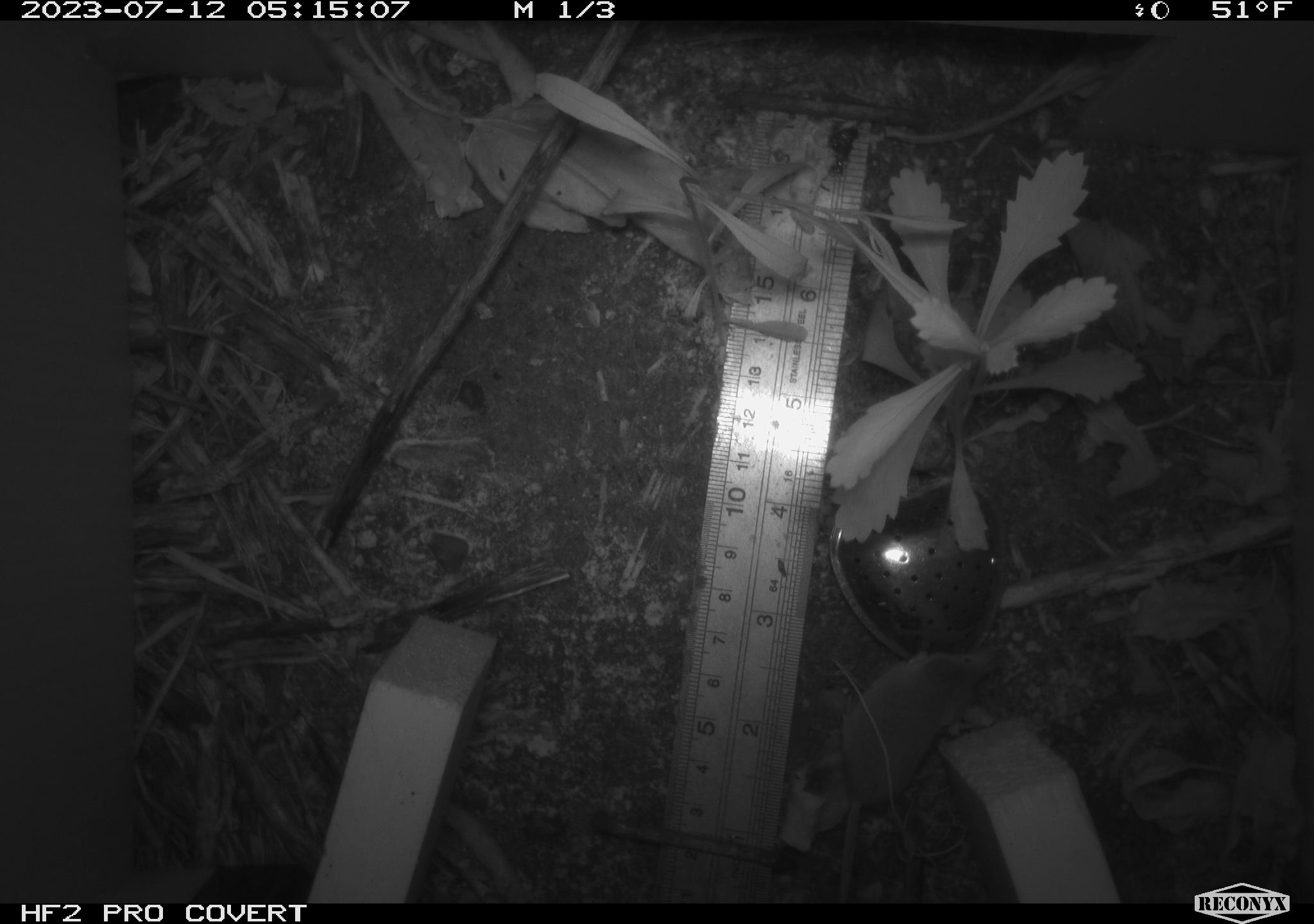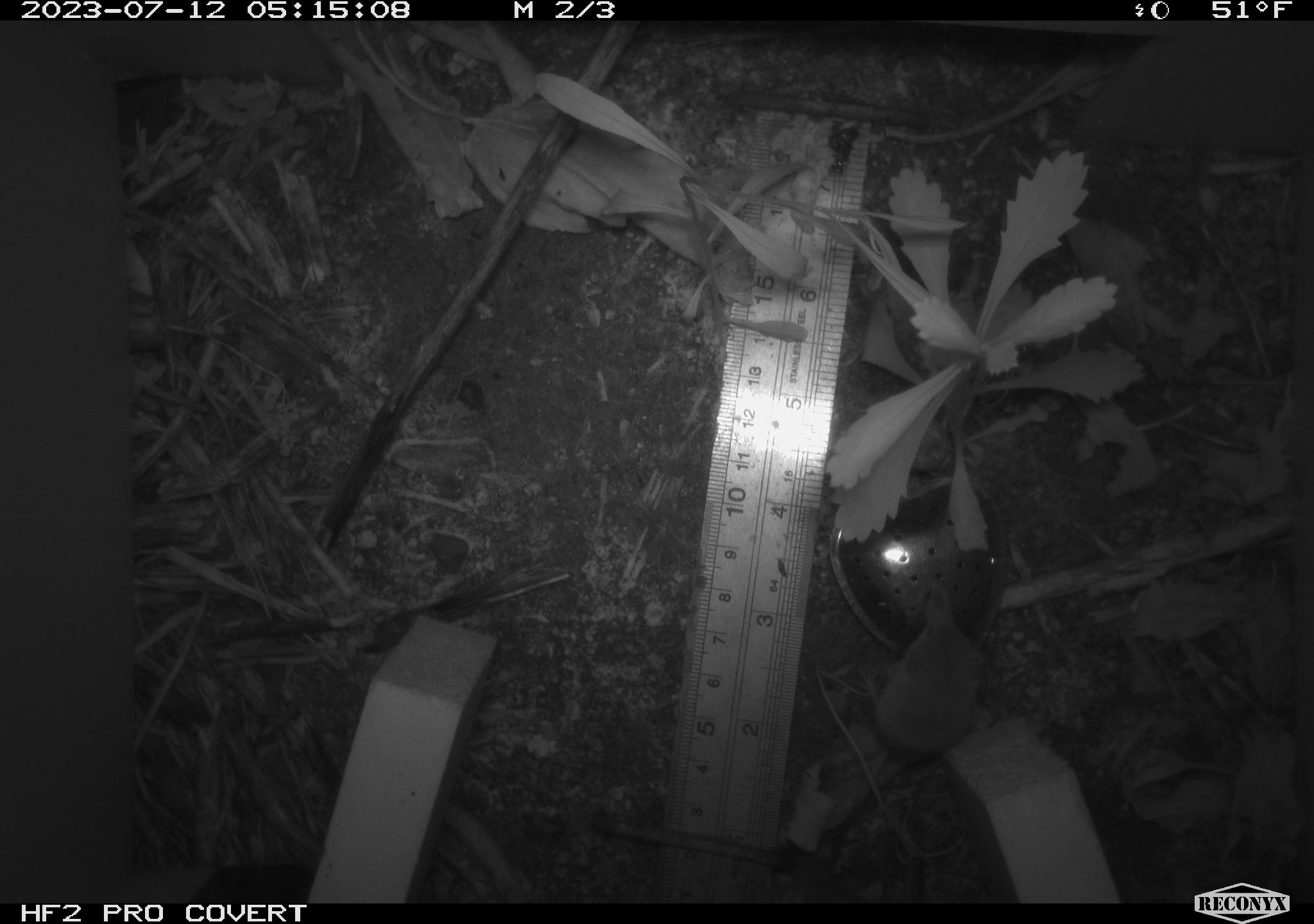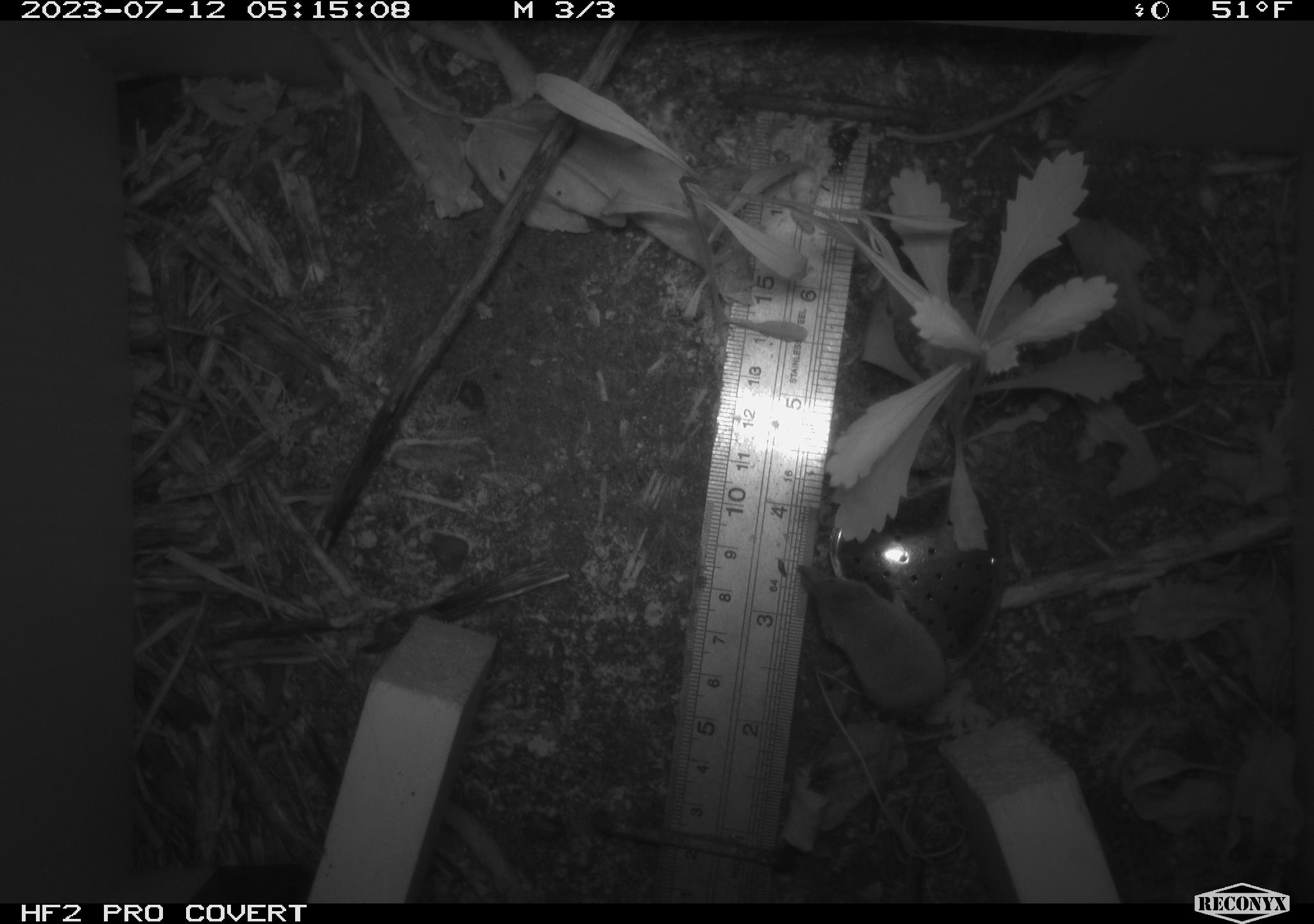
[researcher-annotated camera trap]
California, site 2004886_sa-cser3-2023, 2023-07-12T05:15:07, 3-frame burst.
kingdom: Animalia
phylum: Chordata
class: Mammalia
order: Eulipotyphla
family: Soricidae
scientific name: Soricidae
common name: shrews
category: soricidae family